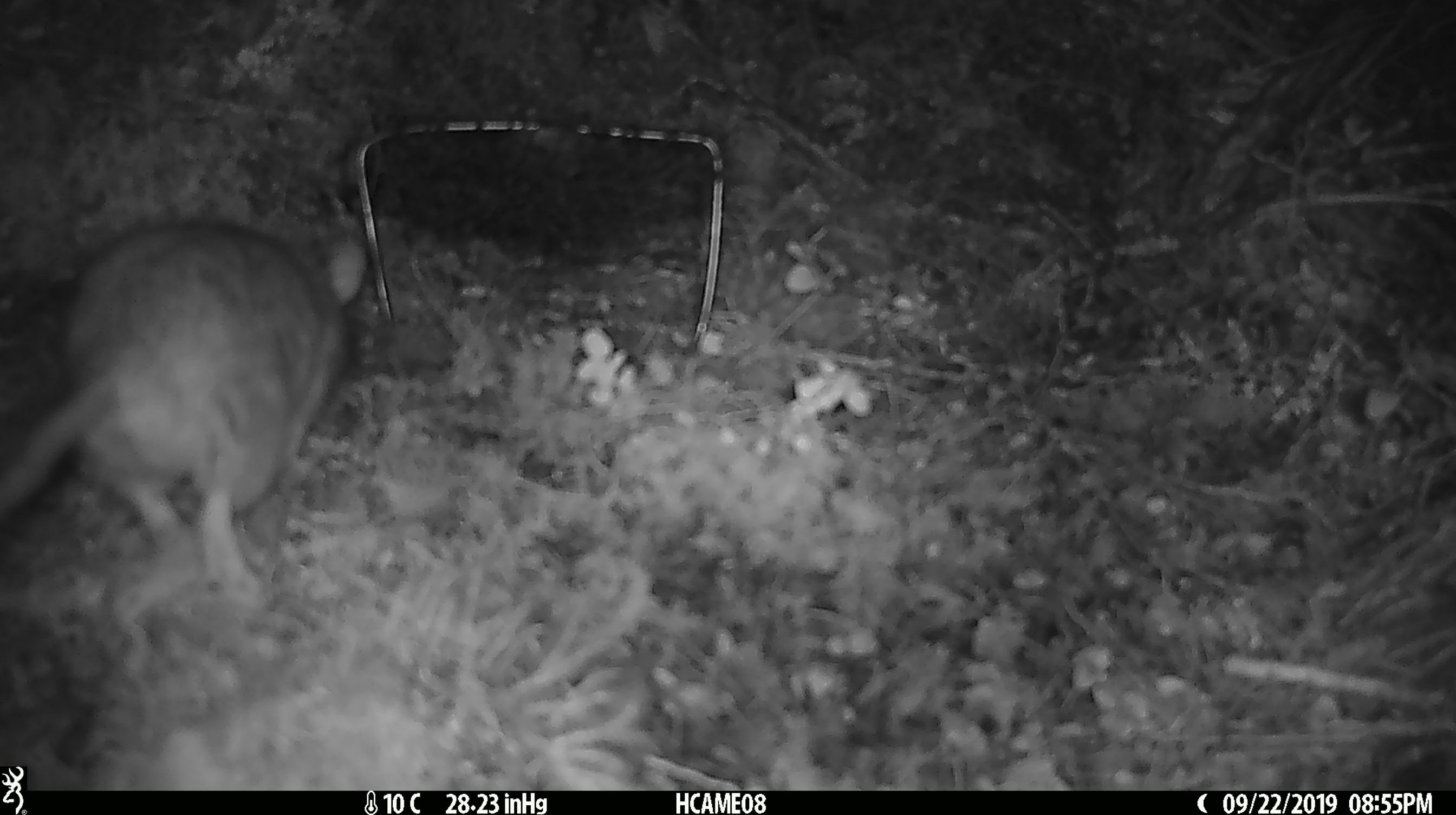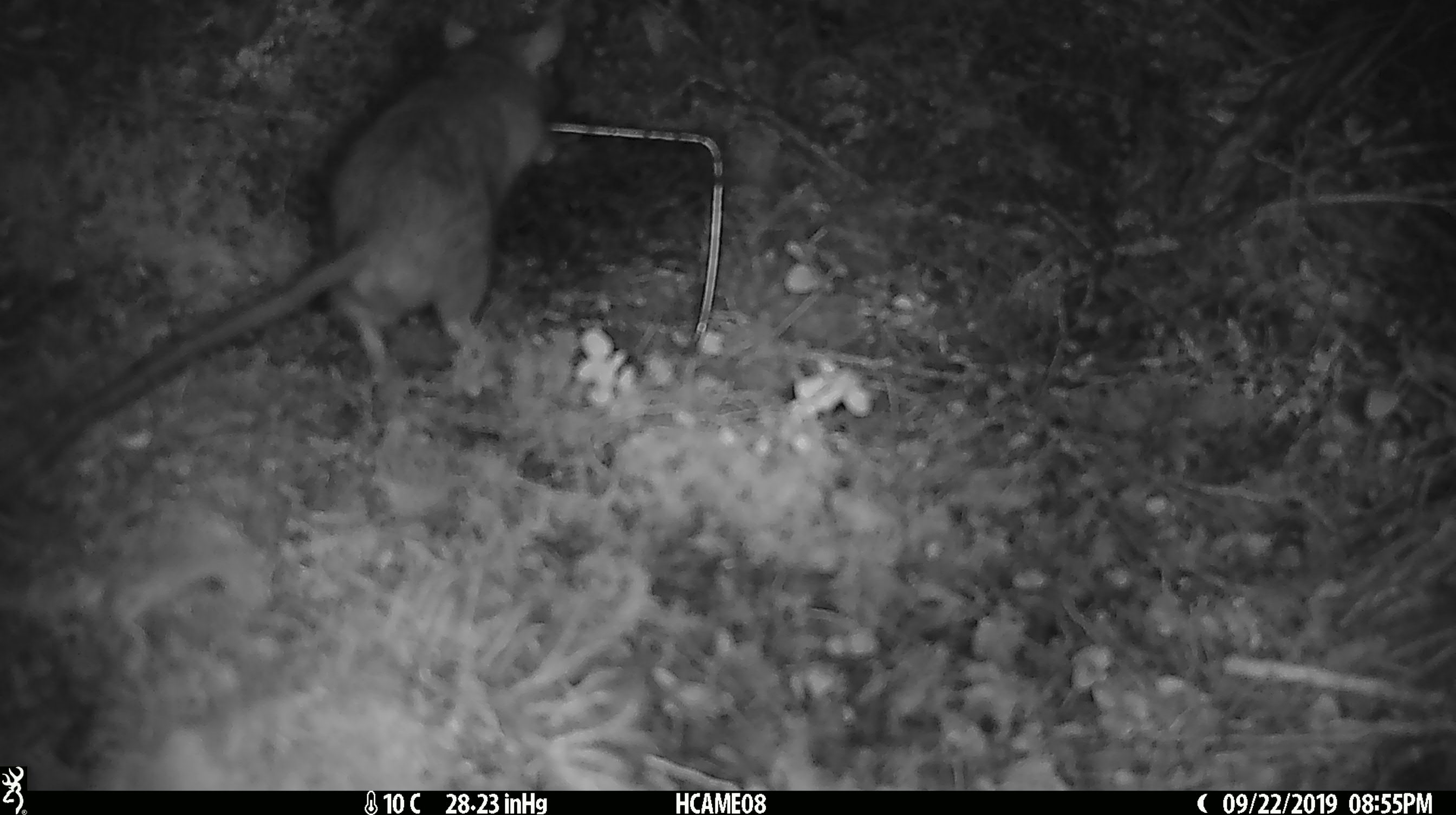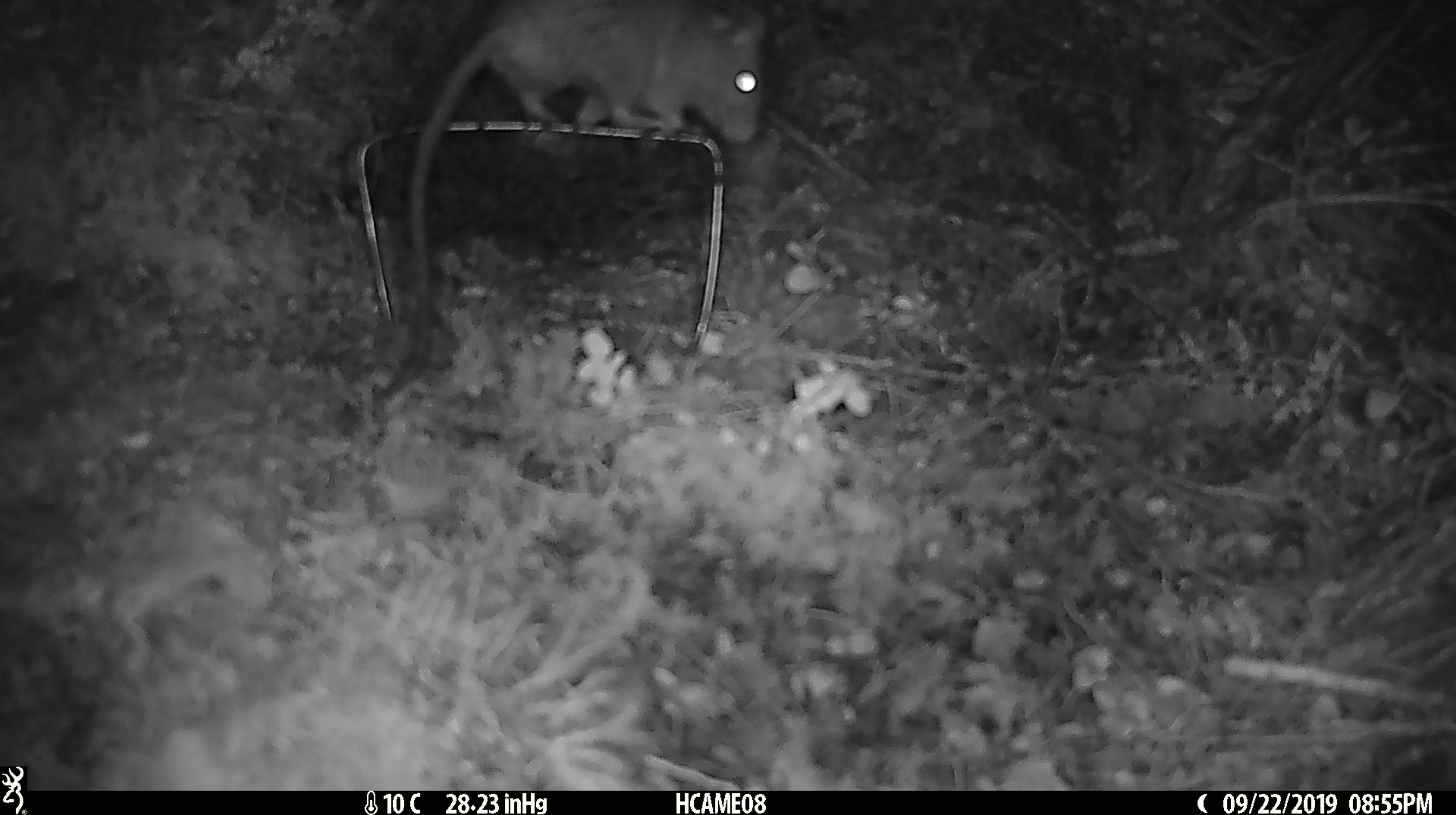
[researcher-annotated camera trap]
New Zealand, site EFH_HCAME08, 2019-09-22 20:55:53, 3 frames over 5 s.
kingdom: Animalia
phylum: Chordata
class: Mammalia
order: Rodentia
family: Muridae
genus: Rattus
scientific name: Rattus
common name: rat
Rat (Rattus).